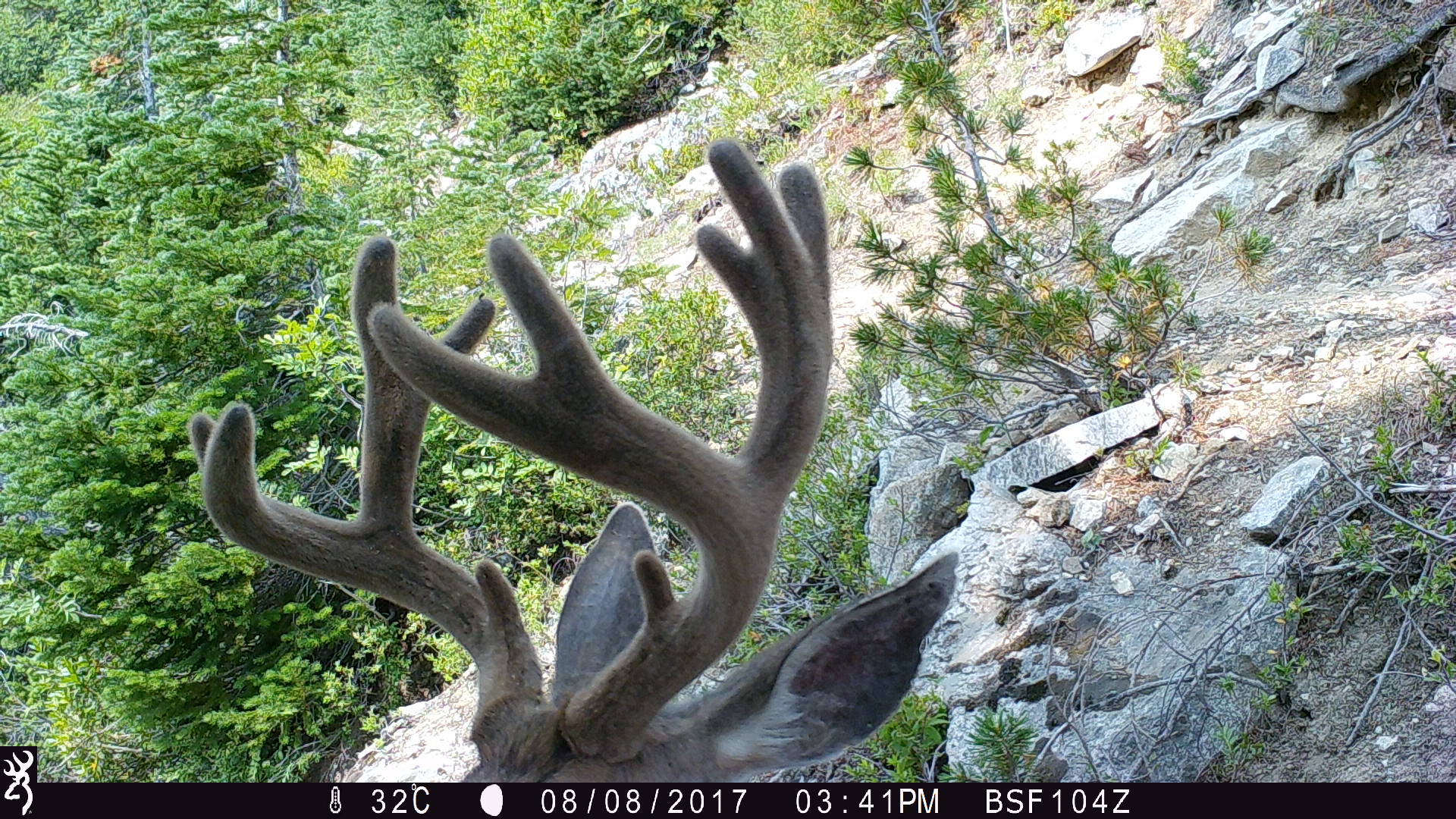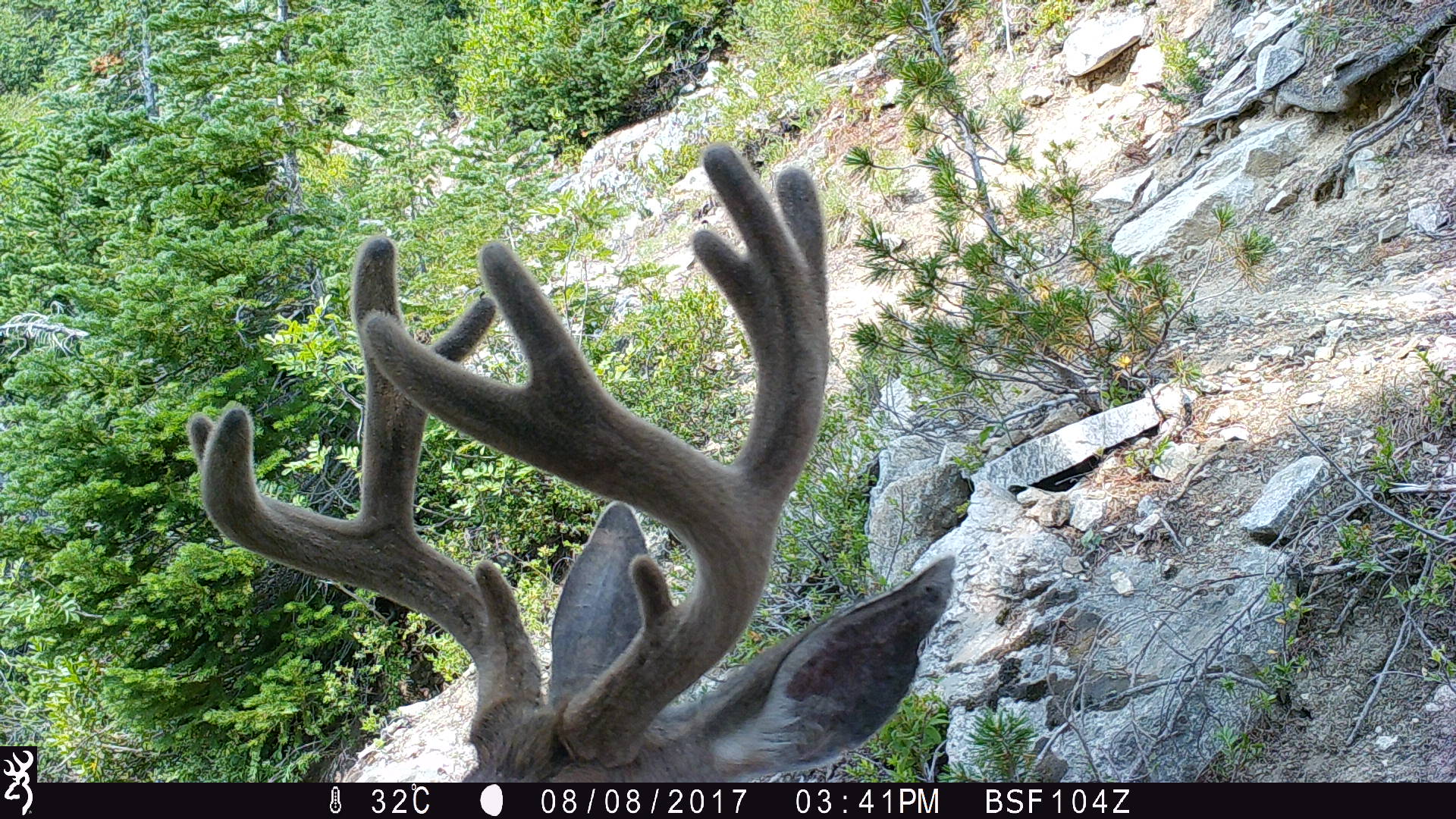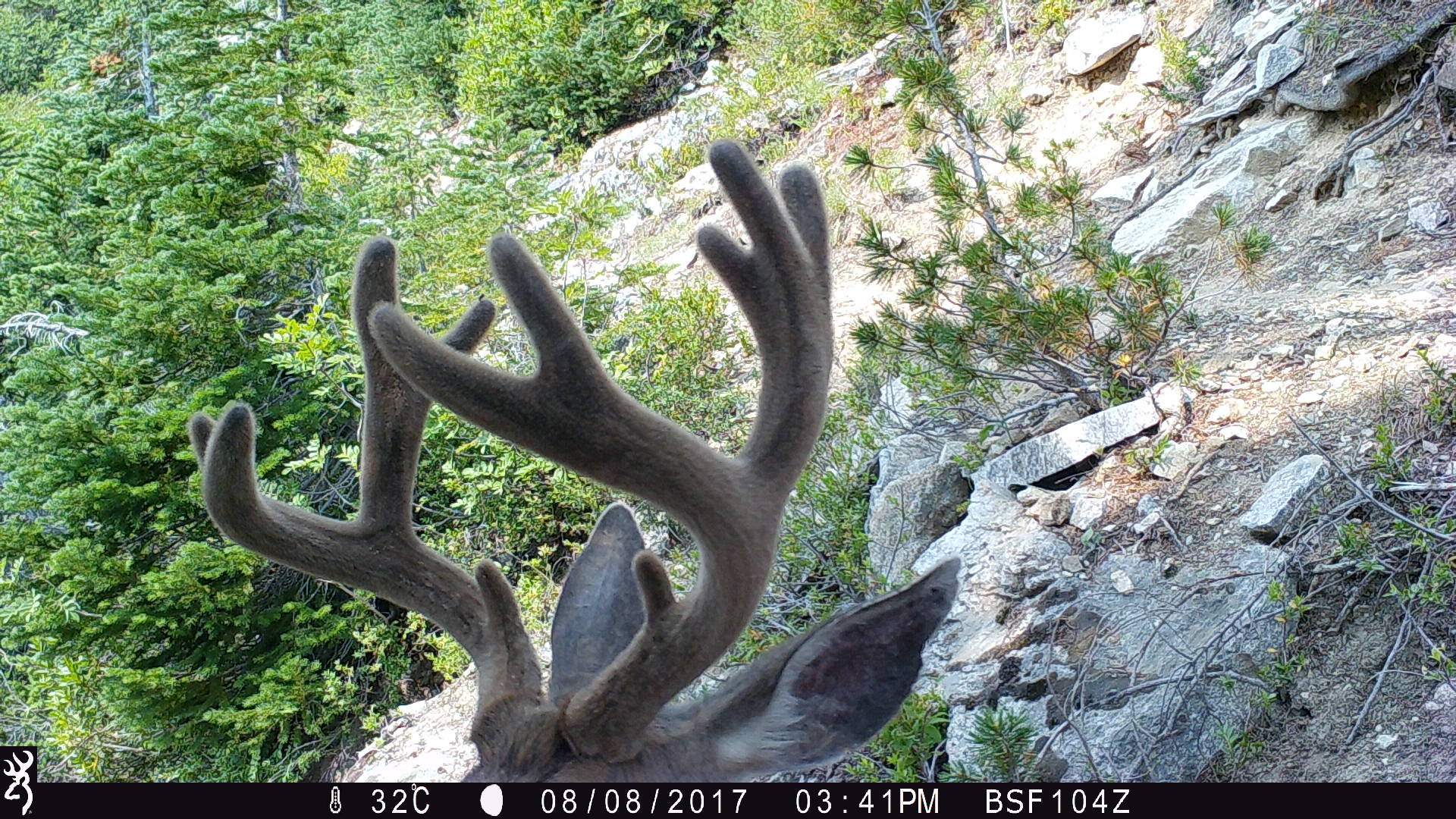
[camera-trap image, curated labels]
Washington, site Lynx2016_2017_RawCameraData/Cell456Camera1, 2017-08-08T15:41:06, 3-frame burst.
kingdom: Animalia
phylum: Chordata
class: Mammalia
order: Artiodactyla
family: Cervidae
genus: Odocoileus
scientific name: Odocoileus hemionus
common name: mule deer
Odocoileus hemionus (mule deer). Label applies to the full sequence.